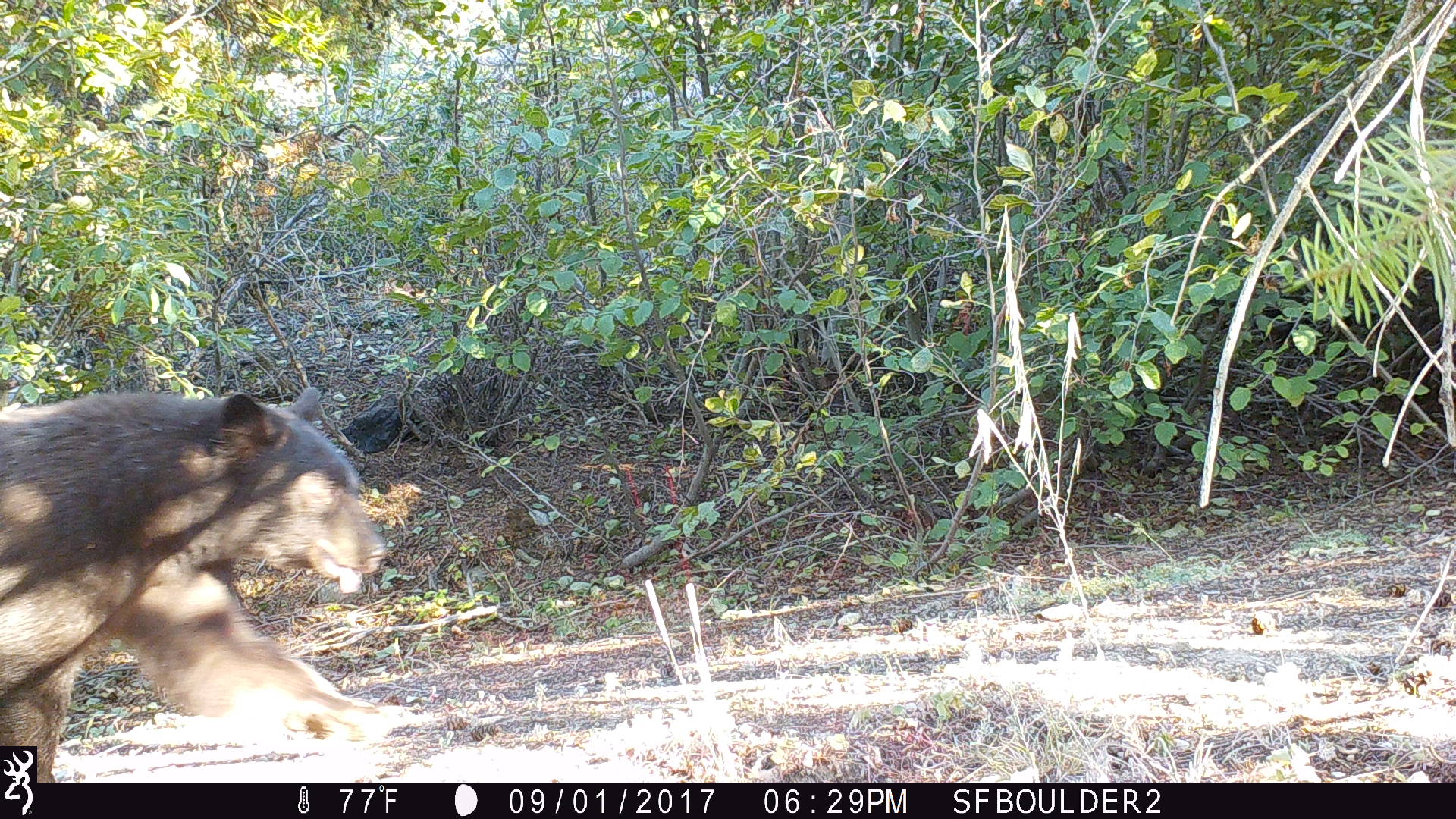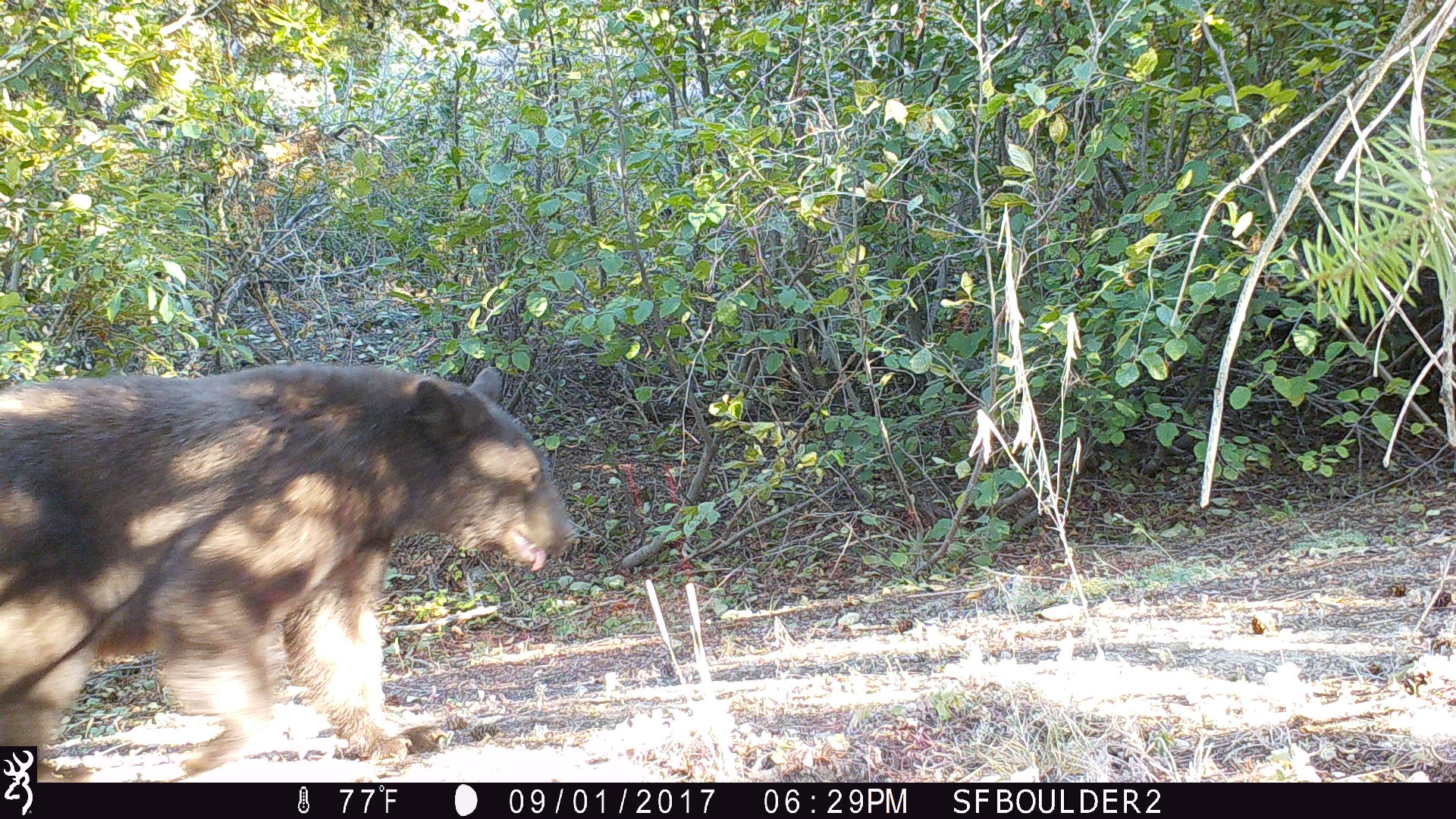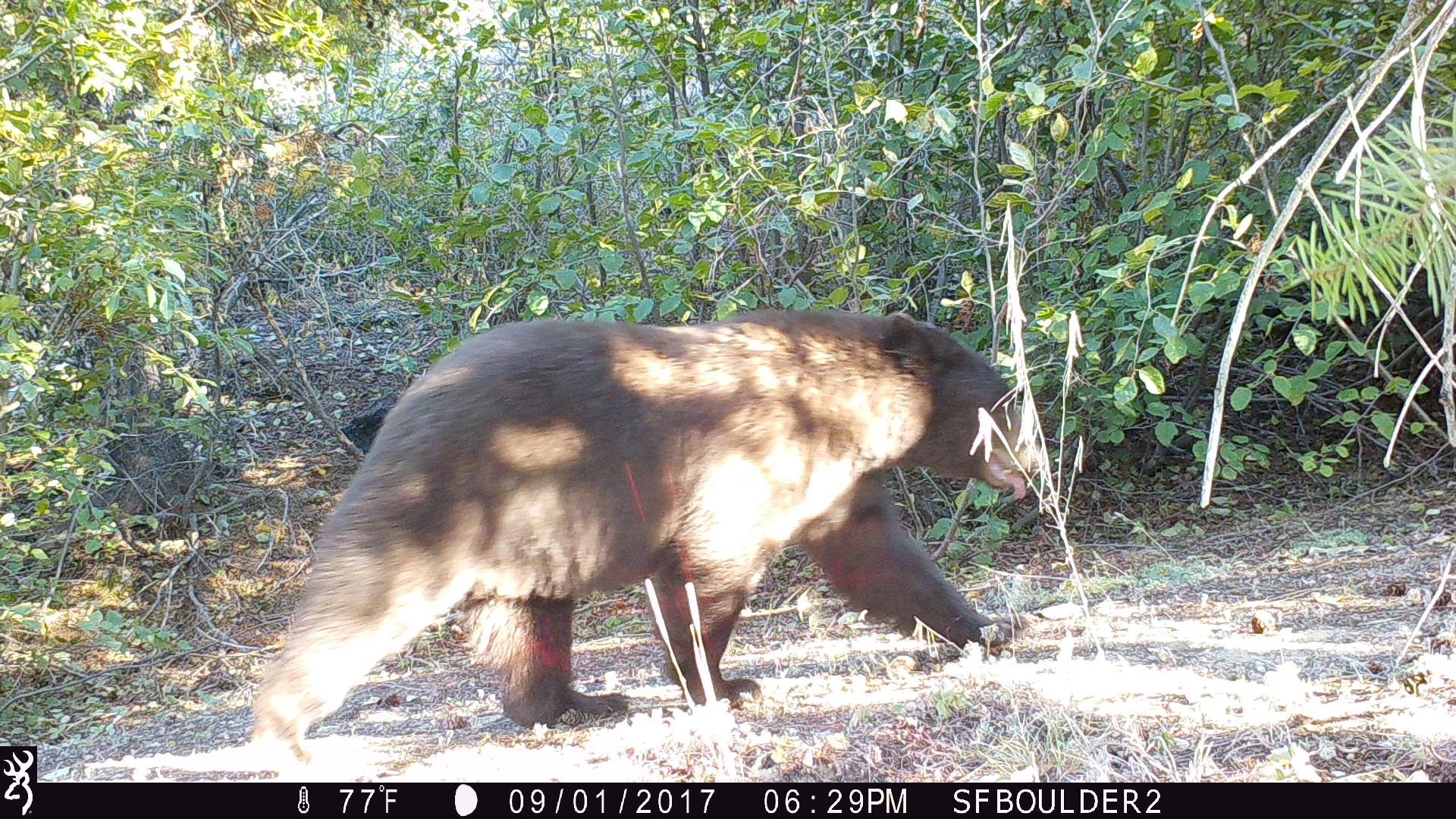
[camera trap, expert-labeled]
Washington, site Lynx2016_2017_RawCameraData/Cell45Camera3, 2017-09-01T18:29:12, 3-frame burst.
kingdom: Animalia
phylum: Chordata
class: Mammalia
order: Carnivora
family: Ursidae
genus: Ursus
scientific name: Ursus americanus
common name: american black bear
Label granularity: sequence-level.